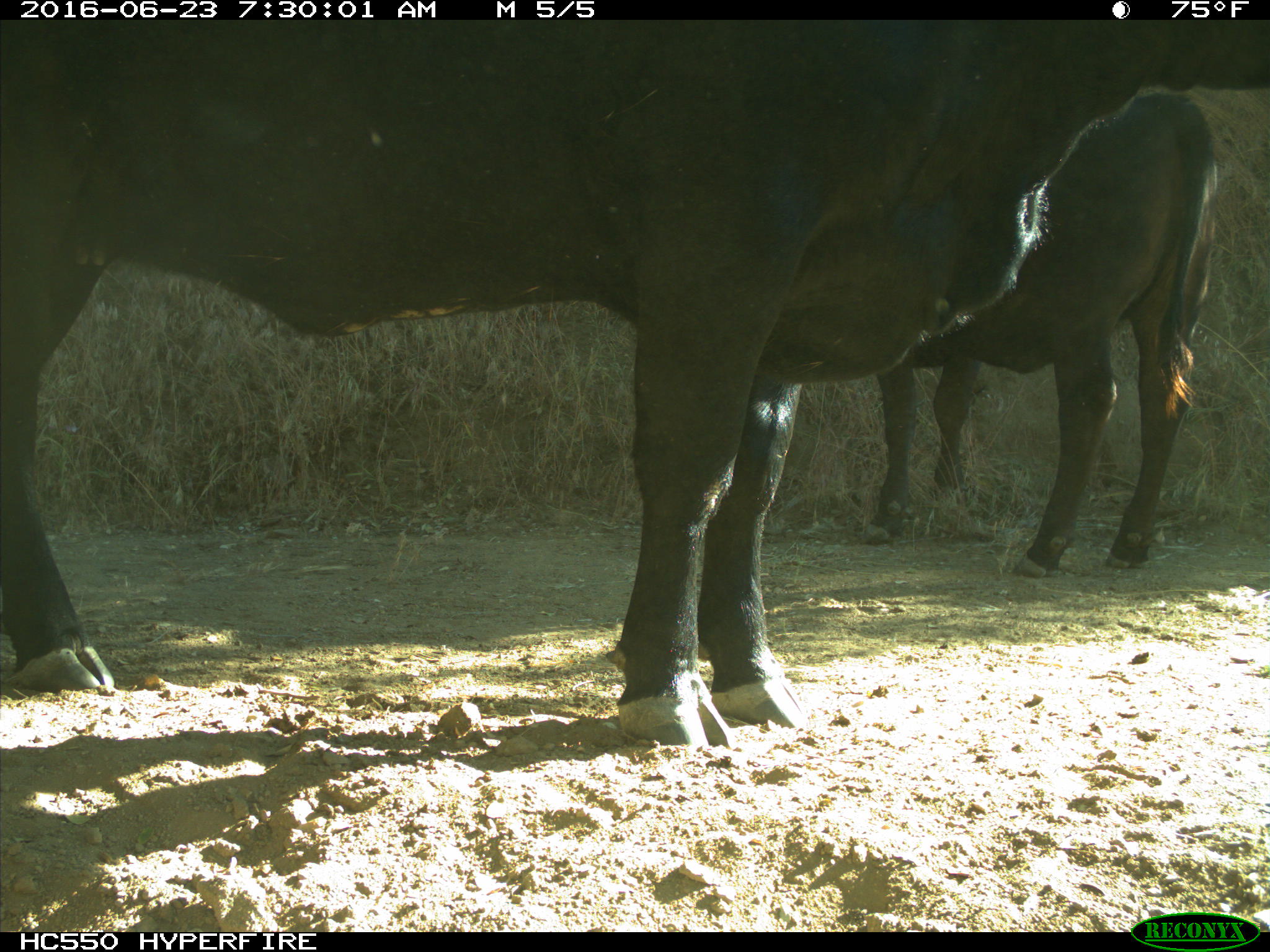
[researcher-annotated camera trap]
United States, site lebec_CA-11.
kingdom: Animalia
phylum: Chordata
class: Mammalia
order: Artiodactyla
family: Bovidae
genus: Bos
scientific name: Bos taurus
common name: domestic cow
Bos taurus (domestic cow).